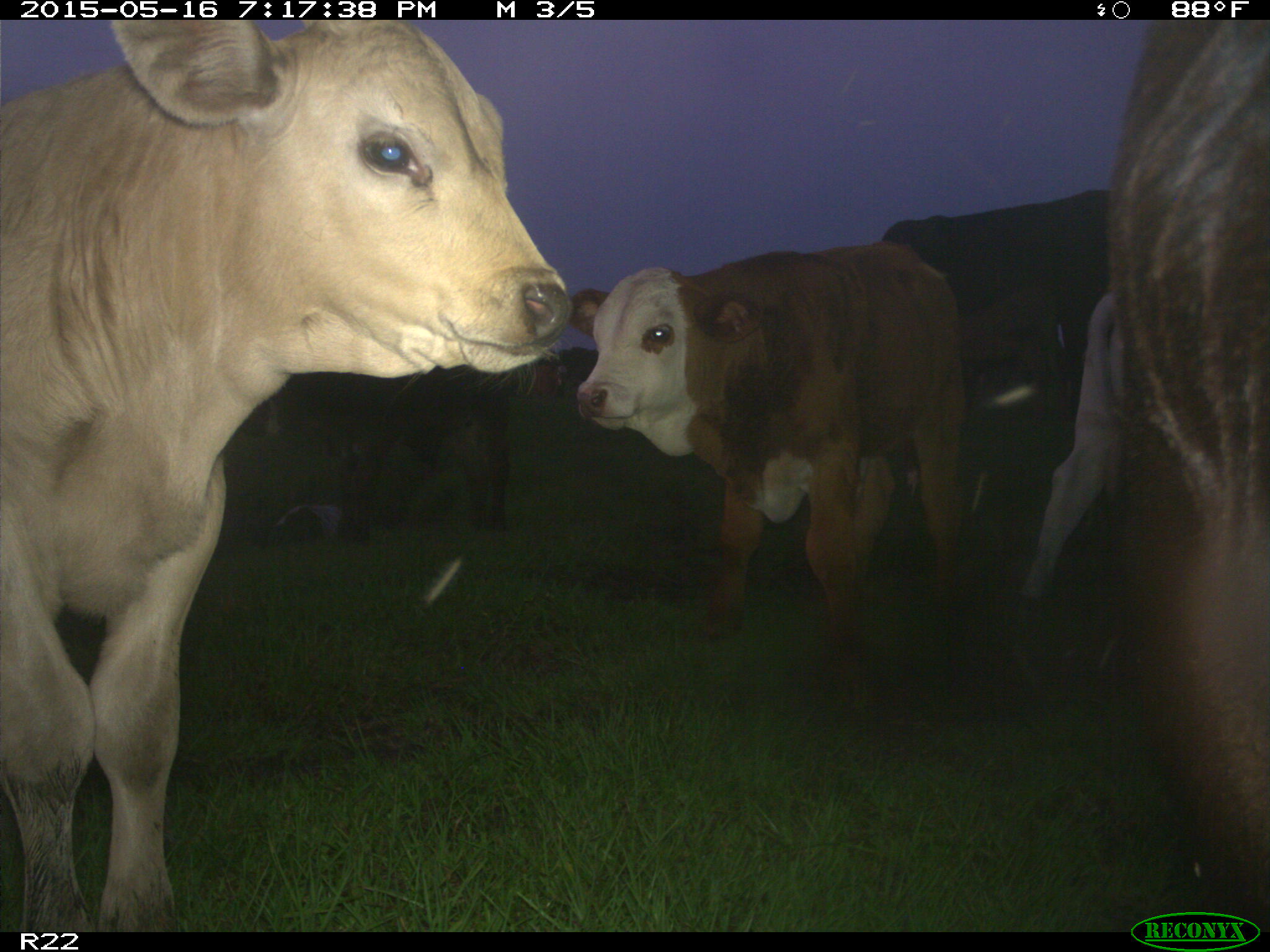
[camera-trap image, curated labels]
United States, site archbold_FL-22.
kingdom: Animalia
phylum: Chordata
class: Mammalia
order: Artiodactyla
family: Bovidae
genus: Bos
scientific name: Bos taurus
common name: domestic cow